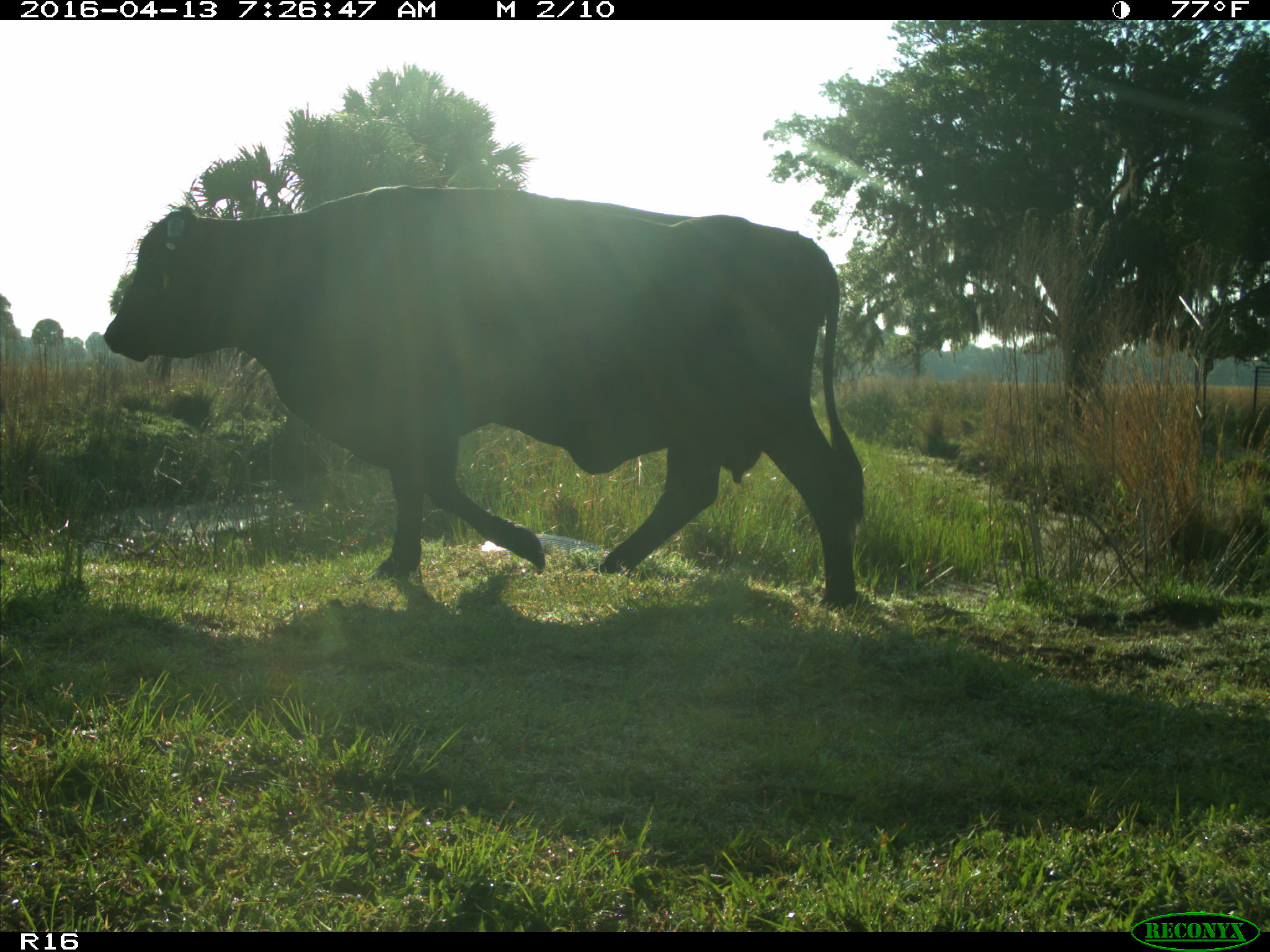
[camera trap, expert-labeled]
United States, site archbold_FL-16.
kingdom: Animalia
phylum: Chordata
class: Mammalia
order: Artiodactyla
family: Bovidae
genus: Bos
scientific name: Bos taurus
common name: domestic cow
Bos taurus (domestic cow).